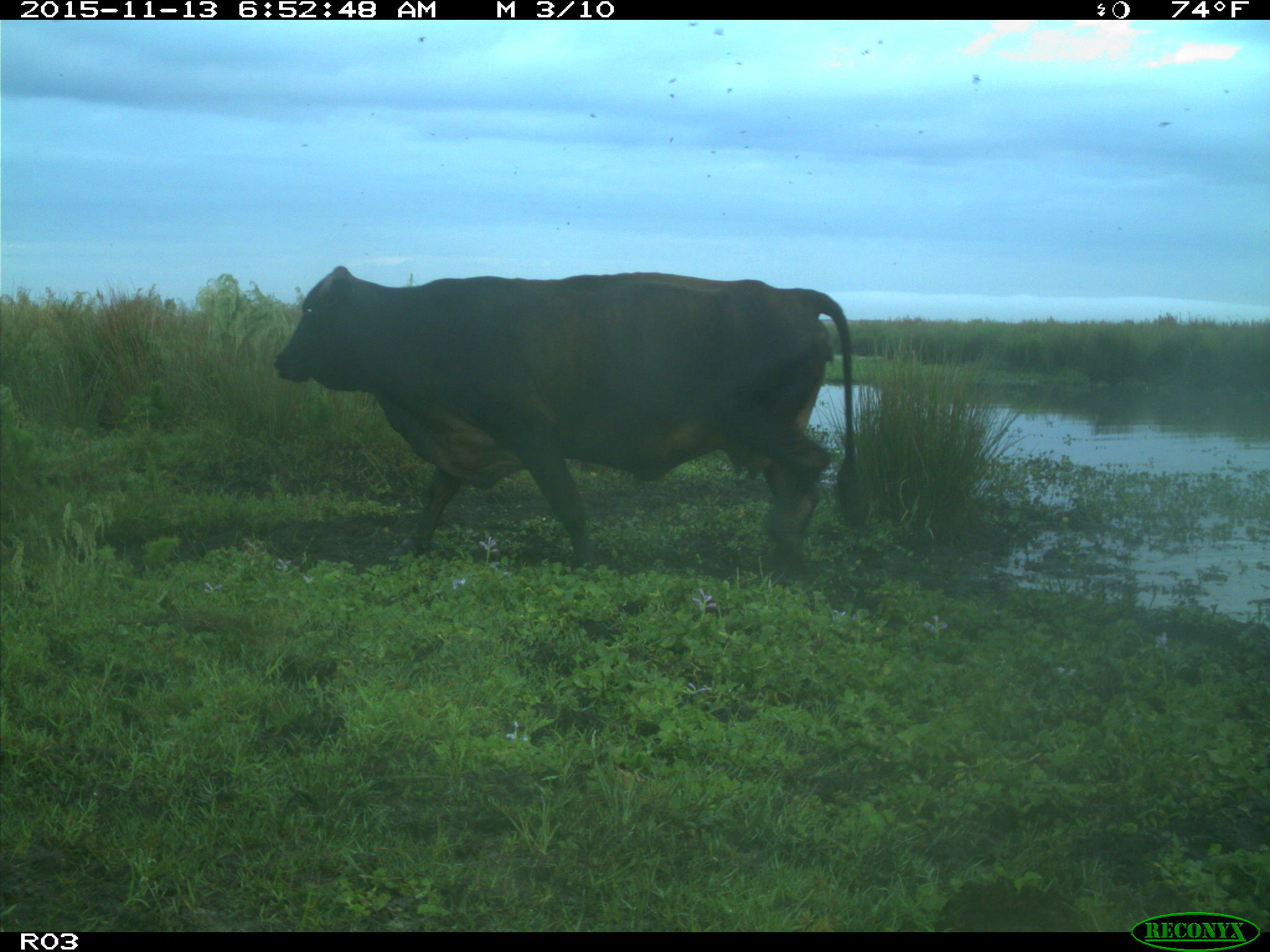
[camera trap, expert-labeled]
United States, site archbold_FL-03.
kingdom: Animalia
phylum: Chordata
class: Mammalia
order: Artiodactyla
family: Bovidae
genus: Bos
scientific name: Bos taurus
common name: domestic cow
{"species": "Bos taurus (domestic cow)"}